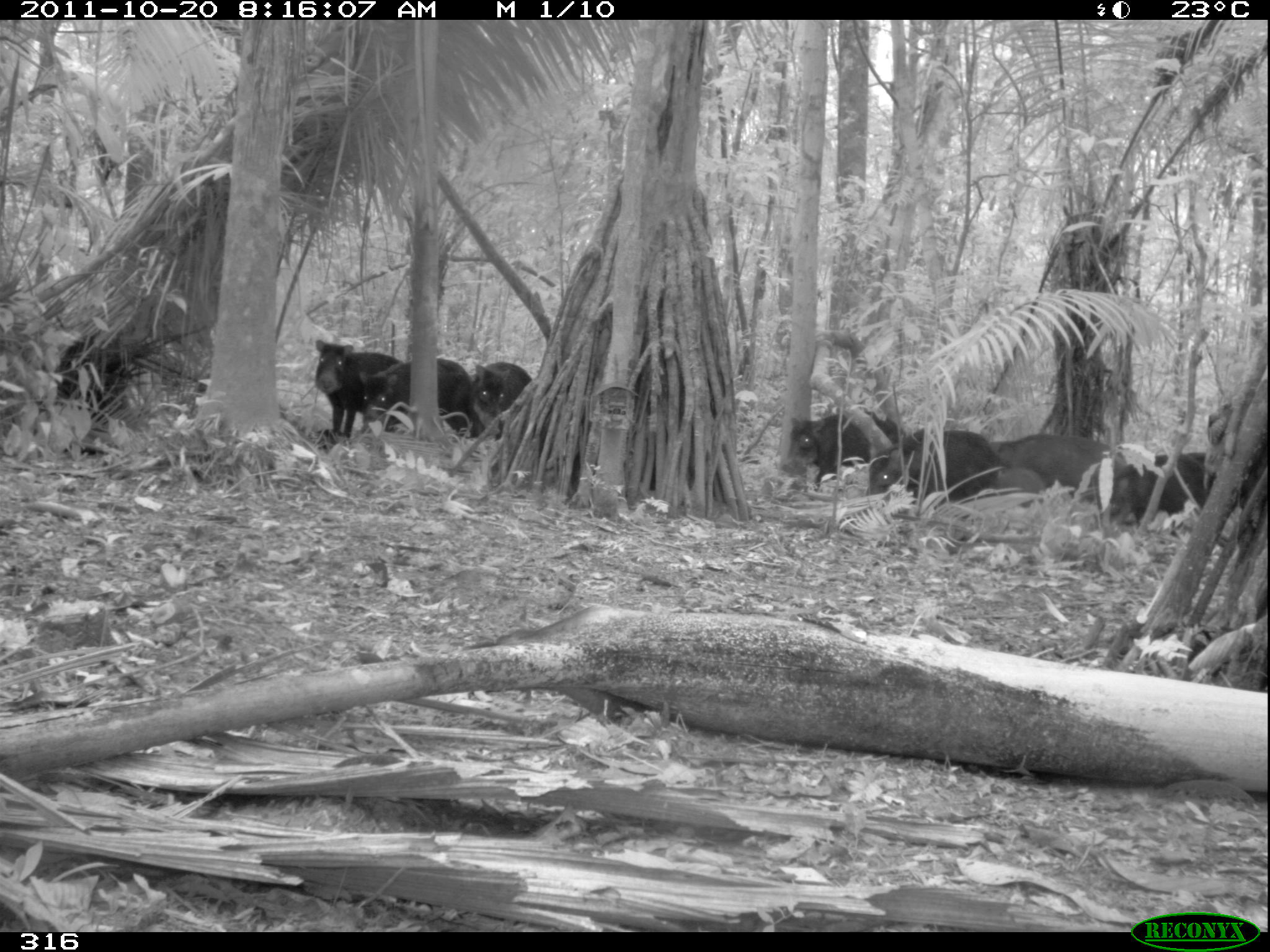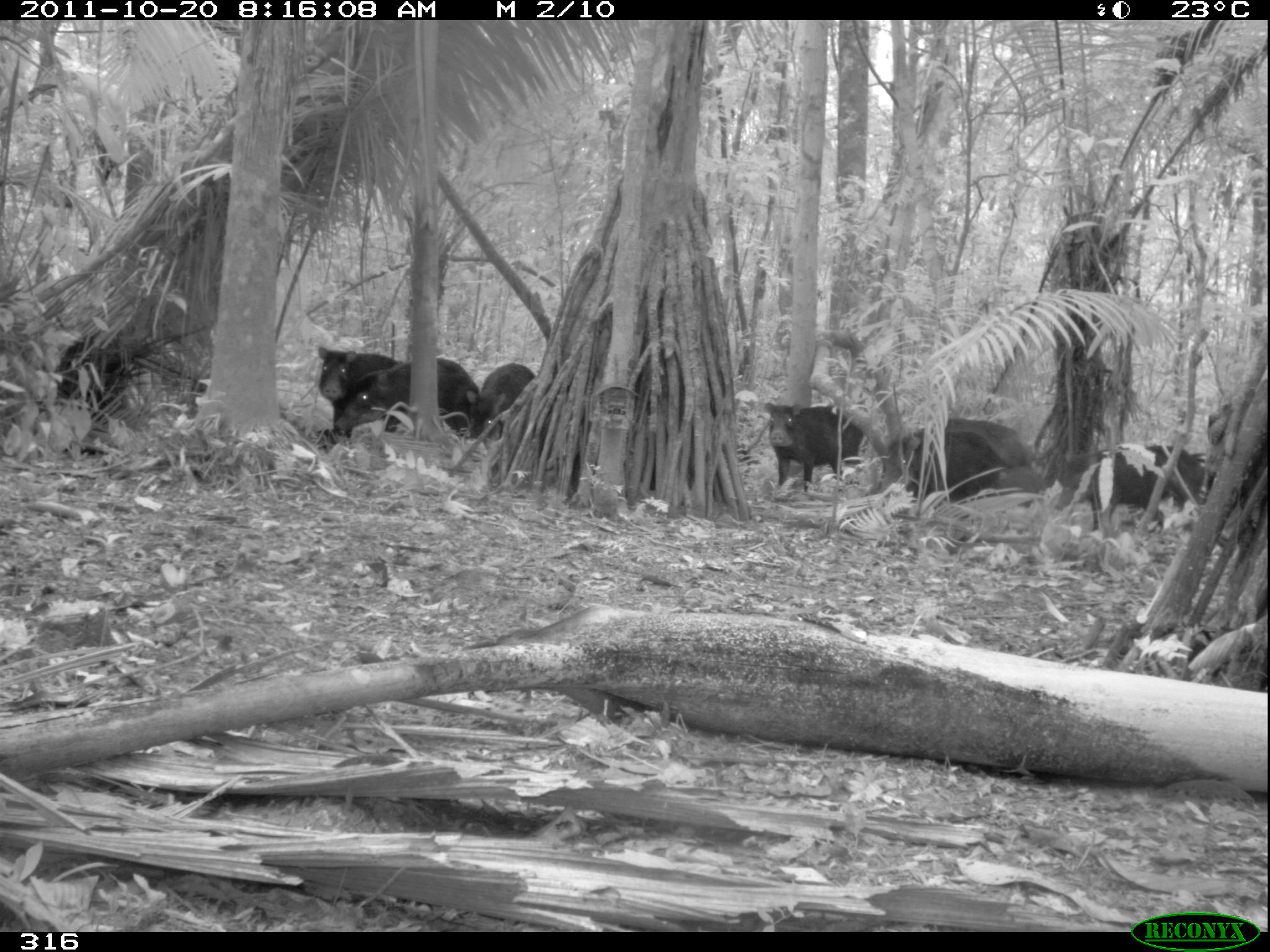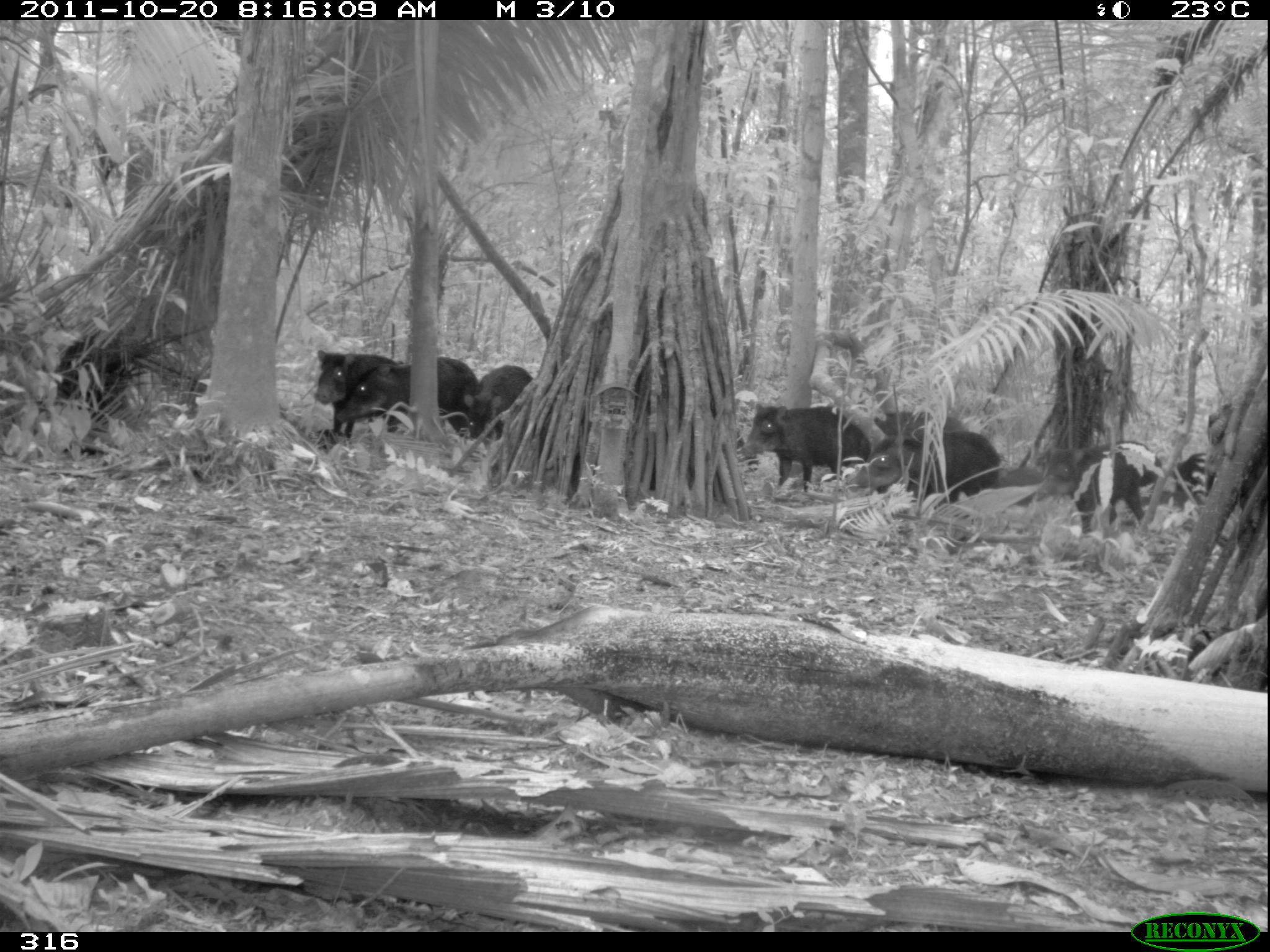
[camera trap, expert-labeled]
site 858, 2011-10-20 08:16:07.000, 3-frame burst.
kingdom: Animalia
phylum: Chordata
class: Mammalia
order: Artiodactyla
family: Tayassuidae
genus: Tayassu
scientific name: Tayassu pecari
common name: white-lipped peccary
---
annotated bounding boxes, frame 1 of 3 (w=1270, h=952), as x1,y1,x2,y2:
tayassu pecari: 863,426,1004,511; 358,356,487,448; 986,433,1119,522; 1099,451,1235,537; 780,408,906,494; 313,338,408,449; 467,360,533,441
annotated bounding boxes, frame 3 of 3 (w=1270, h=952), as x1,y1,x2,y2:
tayassu pecari: 1031,437,1161,547; 739,403,871,505; 845,431,1000,517; 838,409,972,493; 314,347,401,444; 354,356,452,431; 1171,450,1247,543; 411,353,487,438; 460,362,538,444